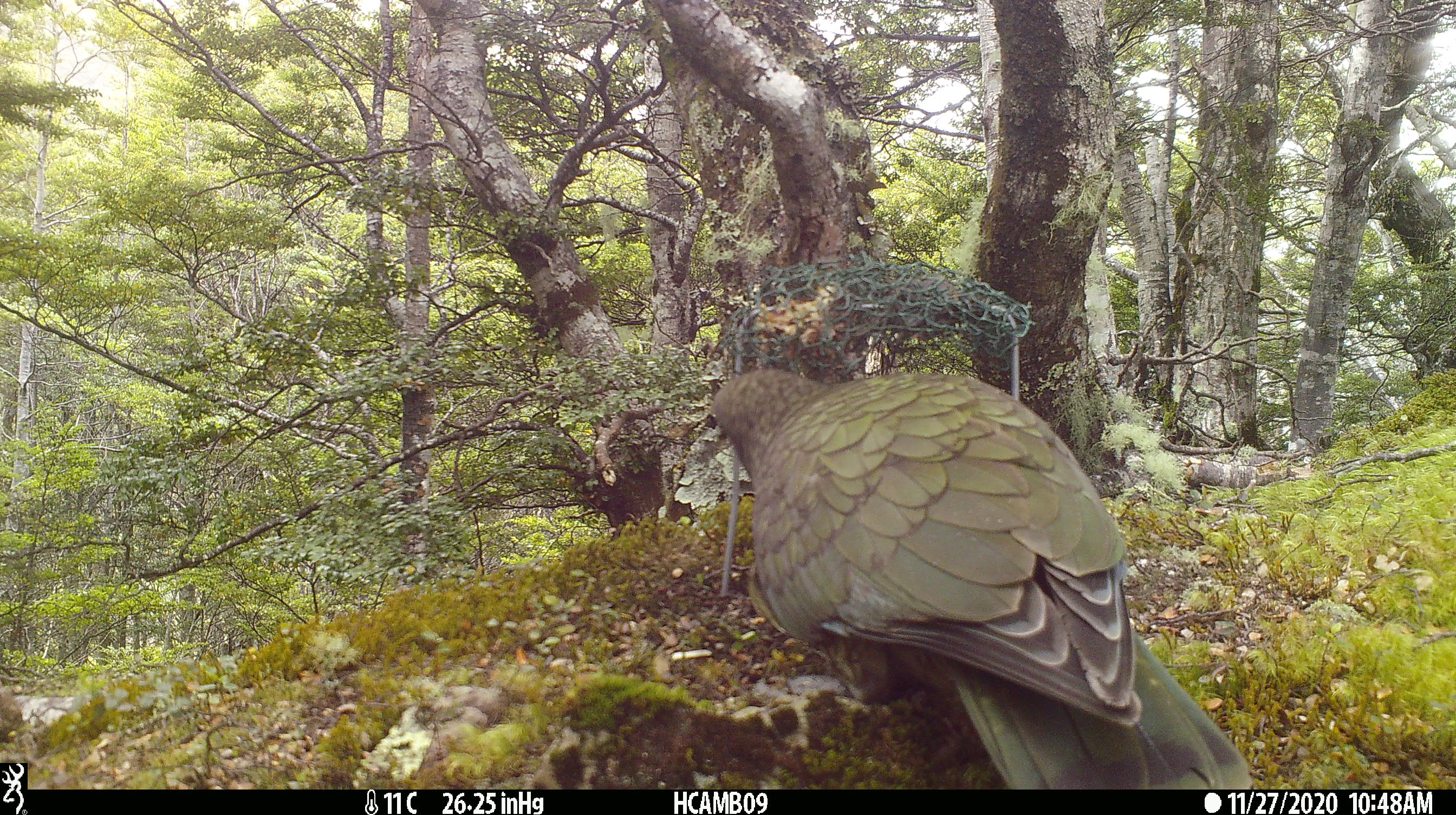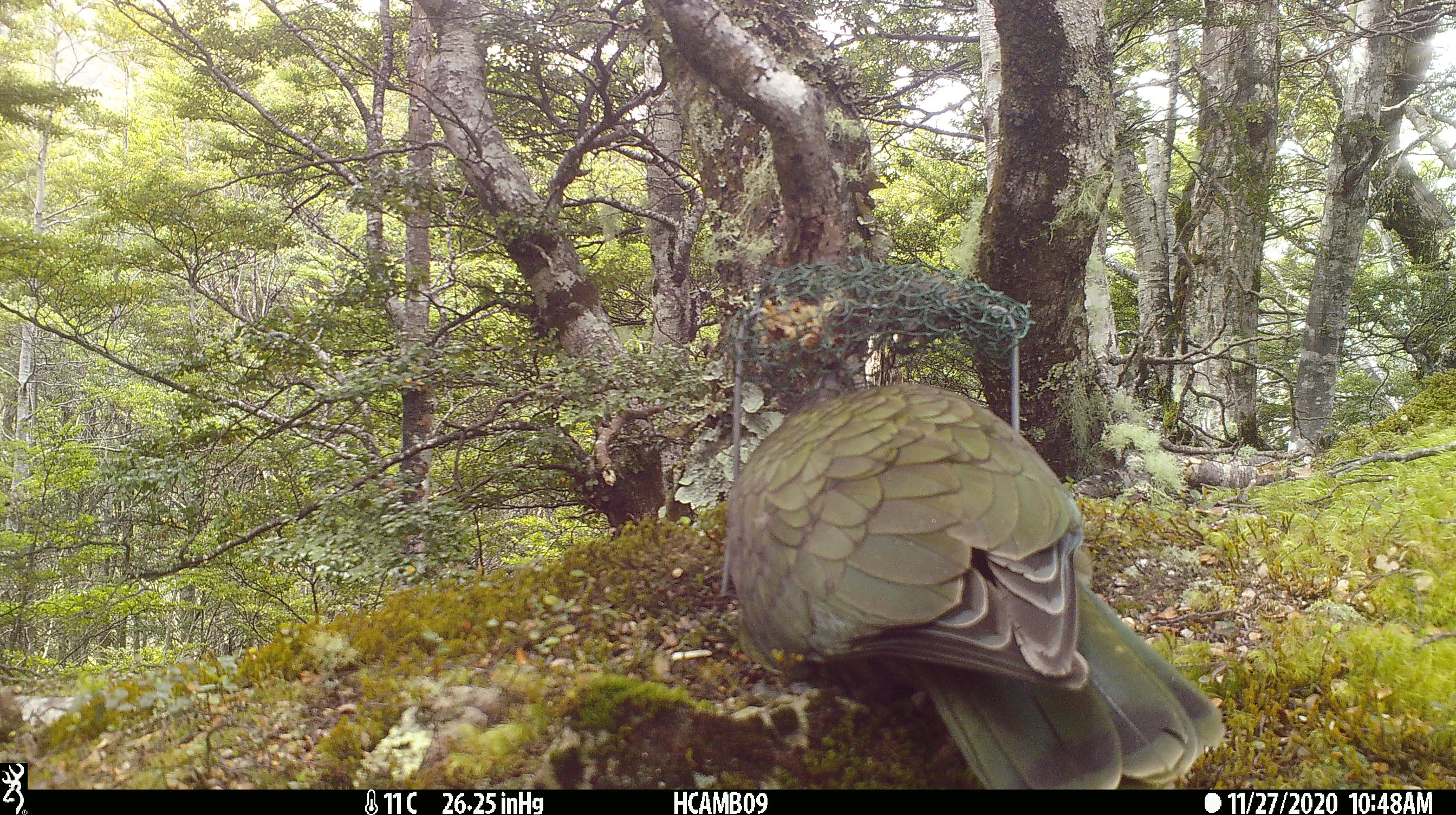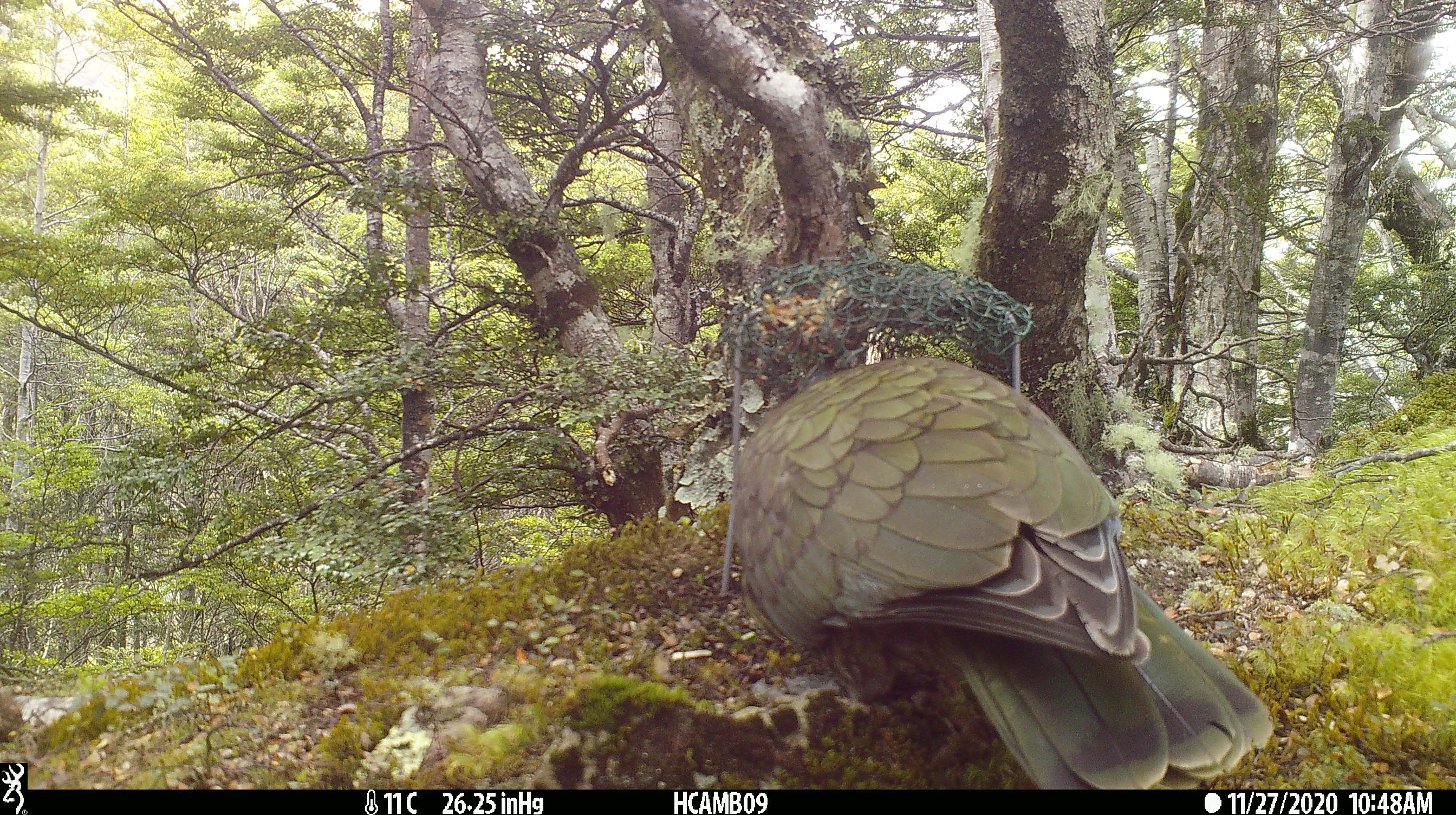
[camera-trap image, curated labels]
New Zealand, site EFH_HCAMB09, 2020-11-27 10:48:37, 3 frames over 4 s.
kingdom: Animalia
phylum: Chordata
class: Aves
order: Psittaciformes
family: Strigopidae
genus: Nestor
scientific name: Nestor notabilis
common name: kea